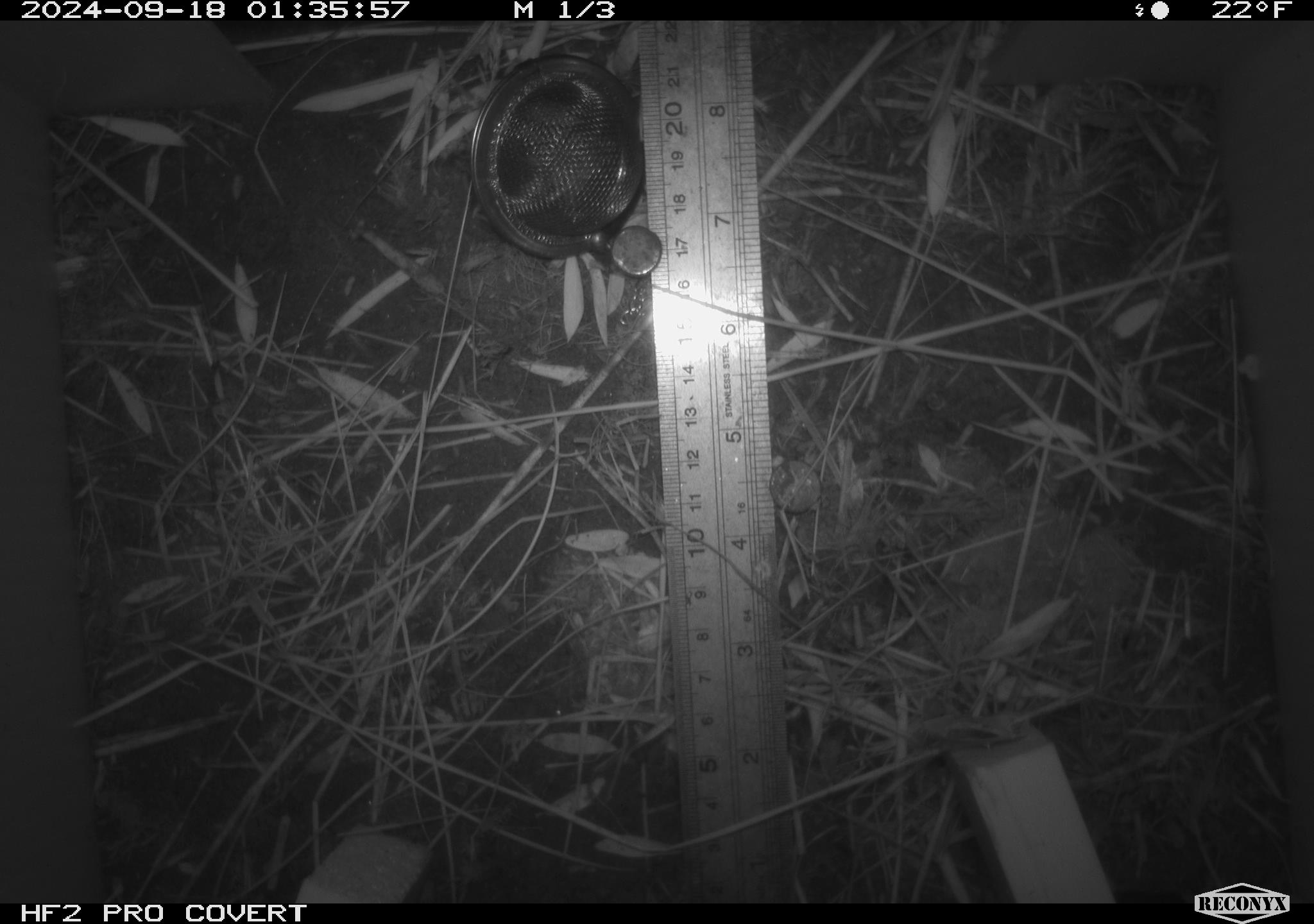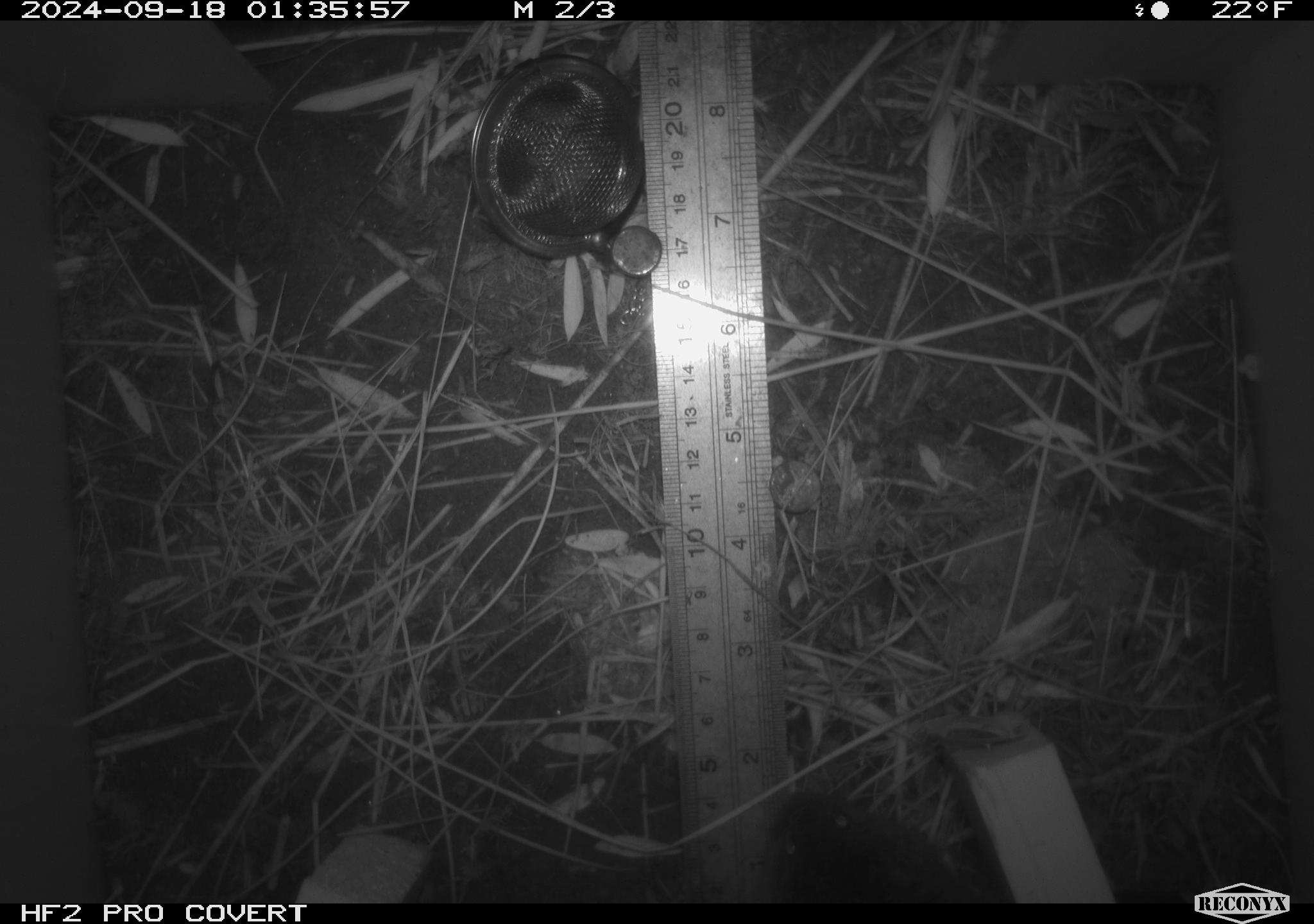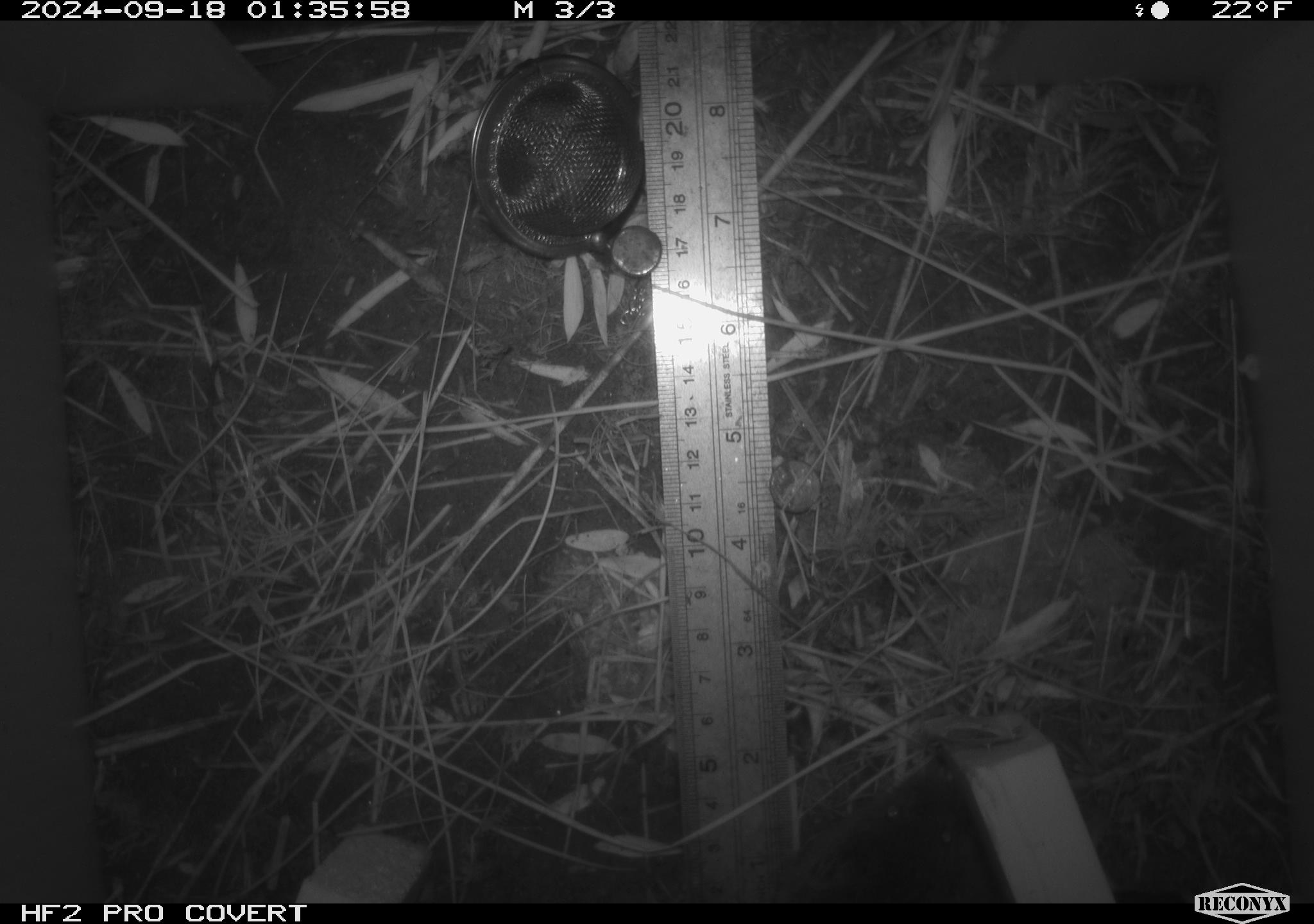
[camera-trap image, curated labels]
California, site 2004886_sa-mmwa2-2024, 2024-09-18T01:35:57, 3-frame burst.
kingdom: Animalia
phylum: Chordata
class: Mammalia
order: Rodentia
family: Cricetidae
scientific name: Arvicolinae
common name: voles, lemmings, and muskrats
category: arvicolinae subfamily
Arvicolinae subfamily (voles, lemmings, and muskrats) (Arvicolinae).